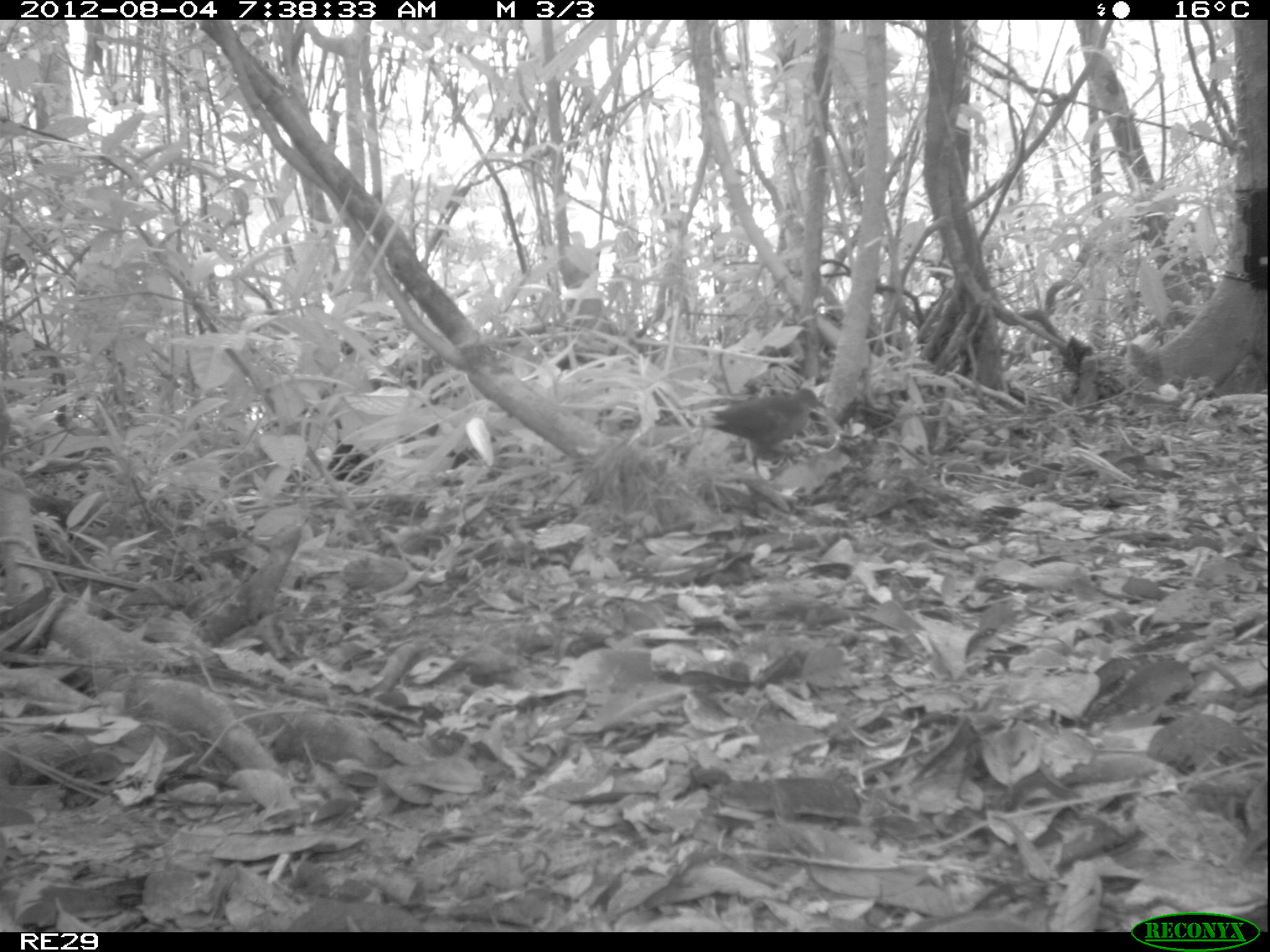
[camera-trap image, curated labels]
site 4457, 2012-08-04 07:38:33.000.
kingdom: Animalia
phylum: Chordata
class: Aves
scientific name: Aves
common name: bird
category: unknown bird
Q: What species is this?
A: Unknown bird (bird) (Aves).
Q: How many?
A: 3.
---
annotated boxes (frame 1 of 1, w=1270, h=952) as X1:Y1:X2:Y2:
unknown bird: 702:380:827:482